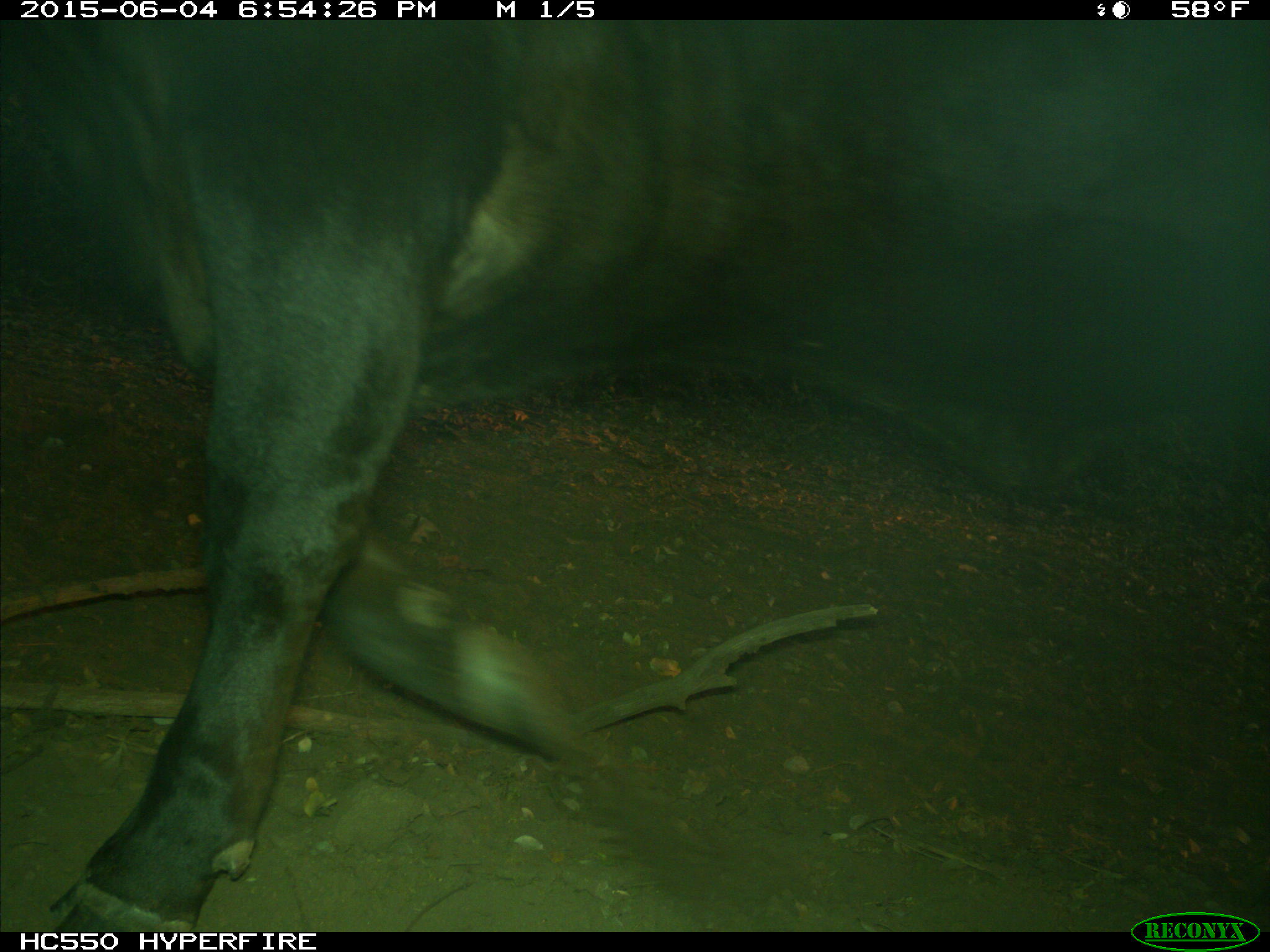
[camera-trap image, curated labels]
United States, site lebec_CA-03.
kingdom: Animalia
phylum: Chordata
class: Mammalia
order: Artiodactyla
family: Bovidae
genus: Bos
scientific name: Bos taurus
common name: domestic cow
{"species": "Bos taurus (domestic cow)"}